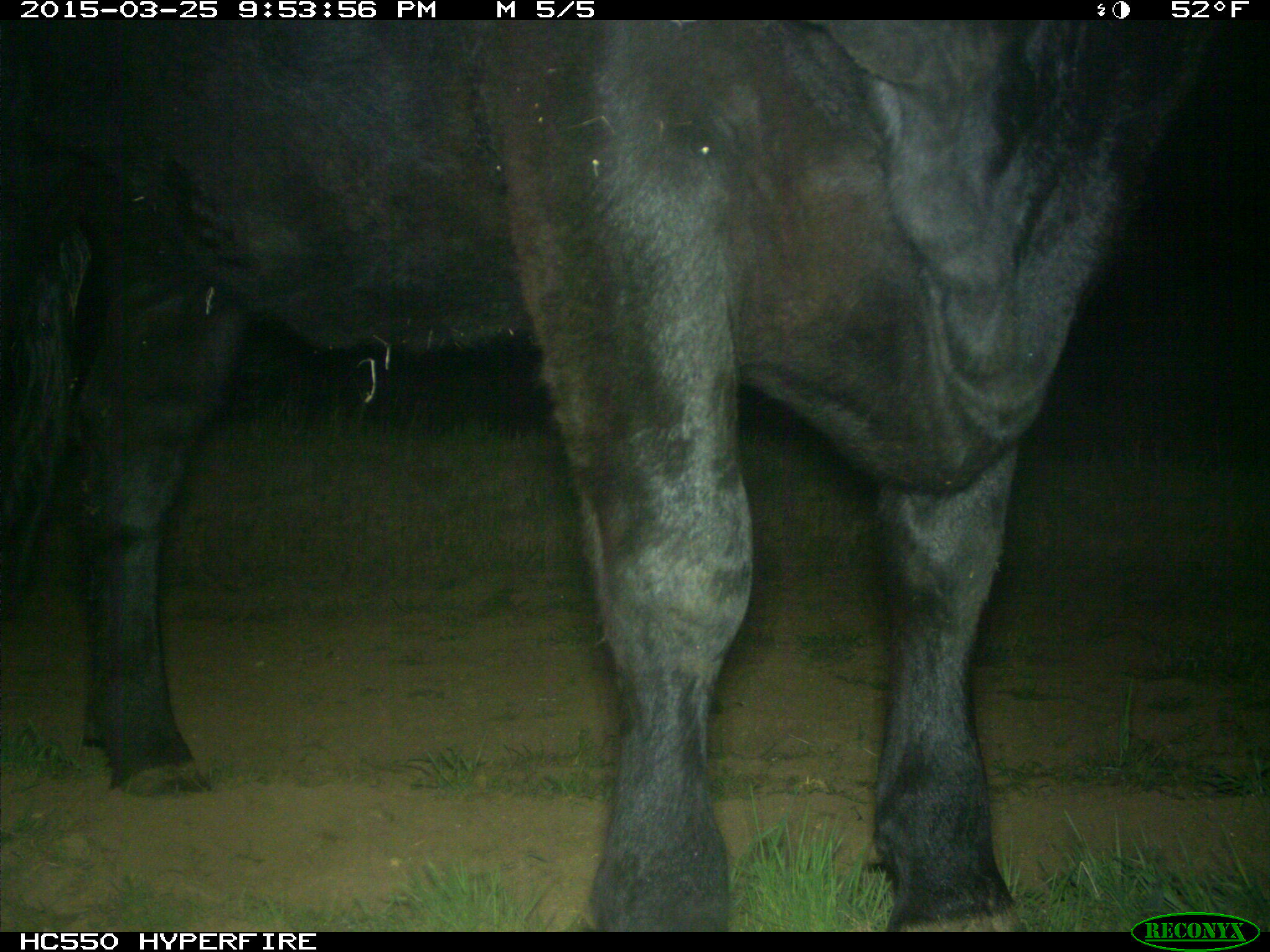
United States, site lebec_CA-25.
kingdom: Animalia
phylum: Chordata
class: Mammalia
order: Artiodactyla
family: Bovidae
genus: Bos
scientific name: Bos taurus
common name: domestic cow